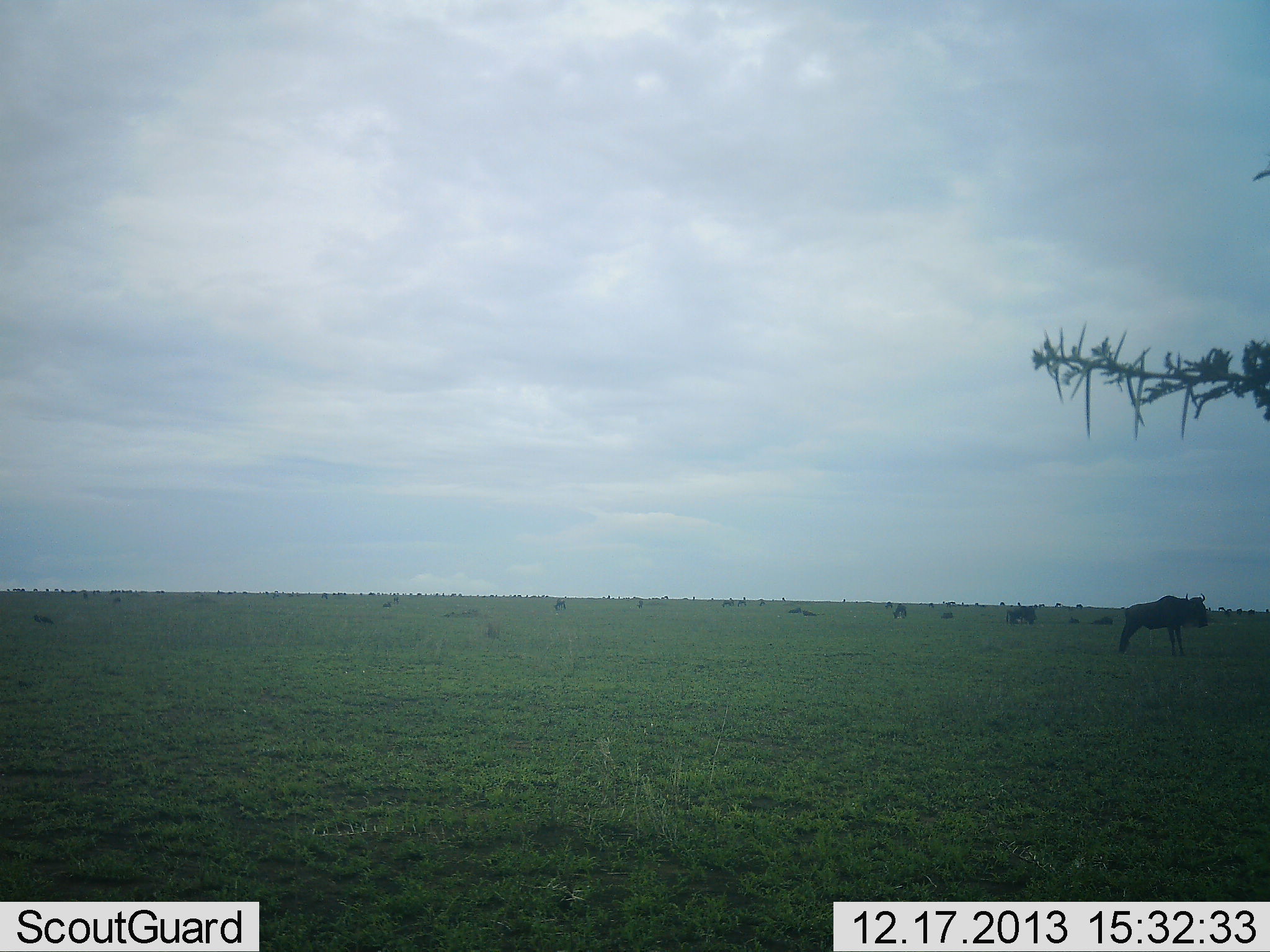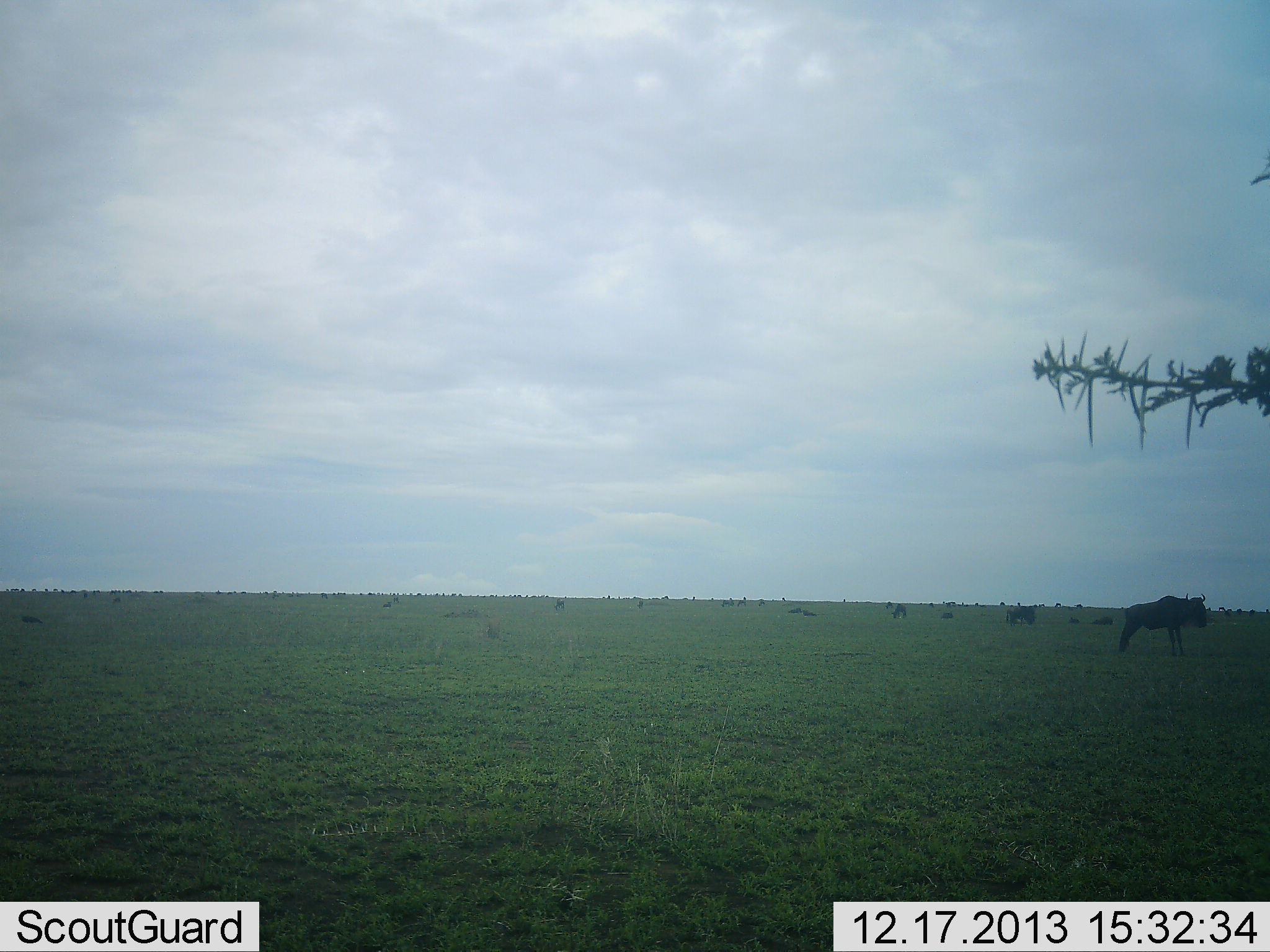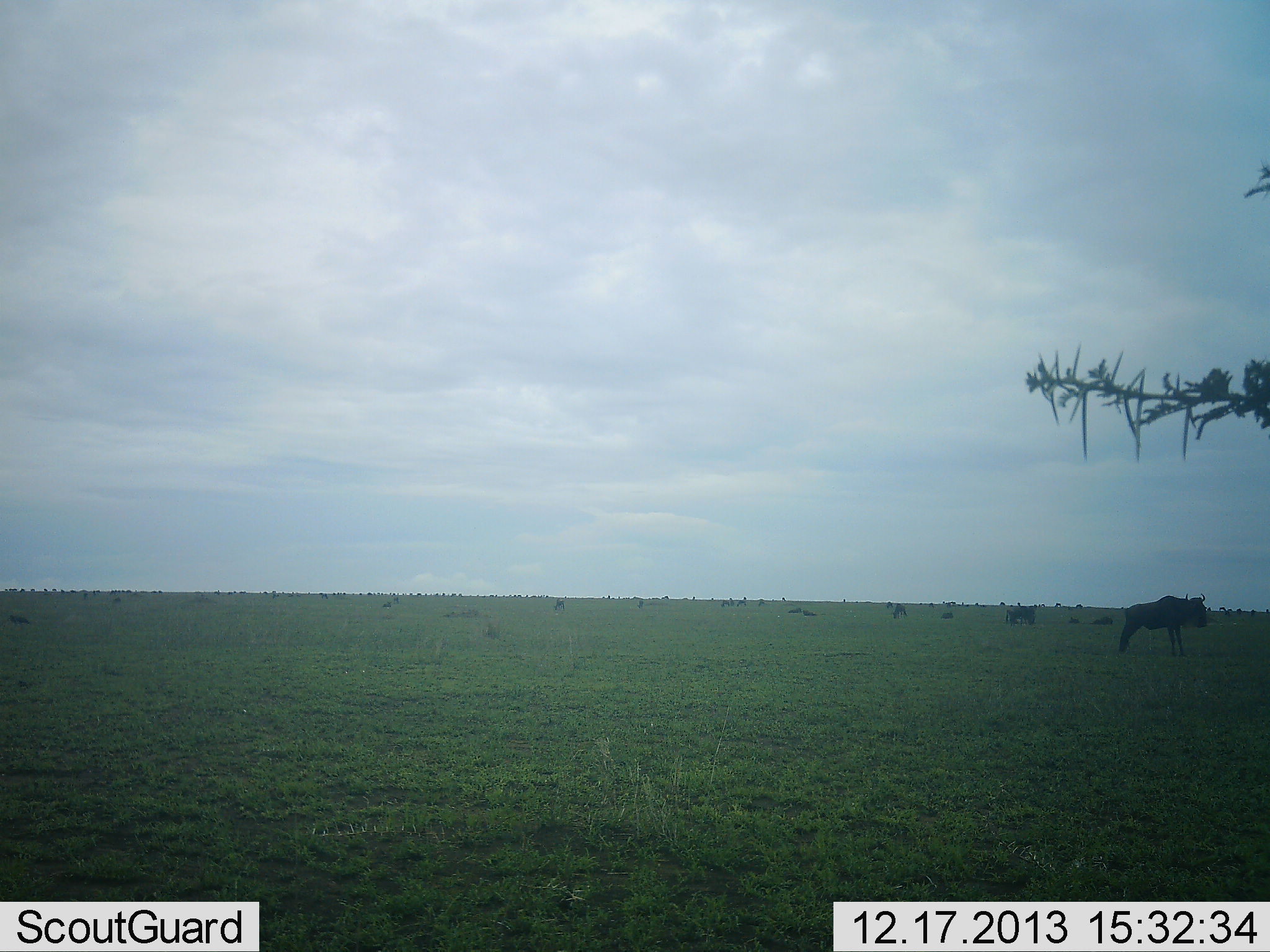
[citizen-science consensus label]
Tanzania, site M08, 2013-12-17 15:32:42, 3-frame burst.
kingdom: Animalia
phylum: Chordata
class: Mammalia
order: Artiodactyla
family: Bovidae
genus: Connochaetes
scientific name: Connochaetes taurinus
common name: blue wildebeest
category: wildebeest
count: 7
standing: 92%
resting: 17%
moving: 17%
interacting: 0%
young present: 0%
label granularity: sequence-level